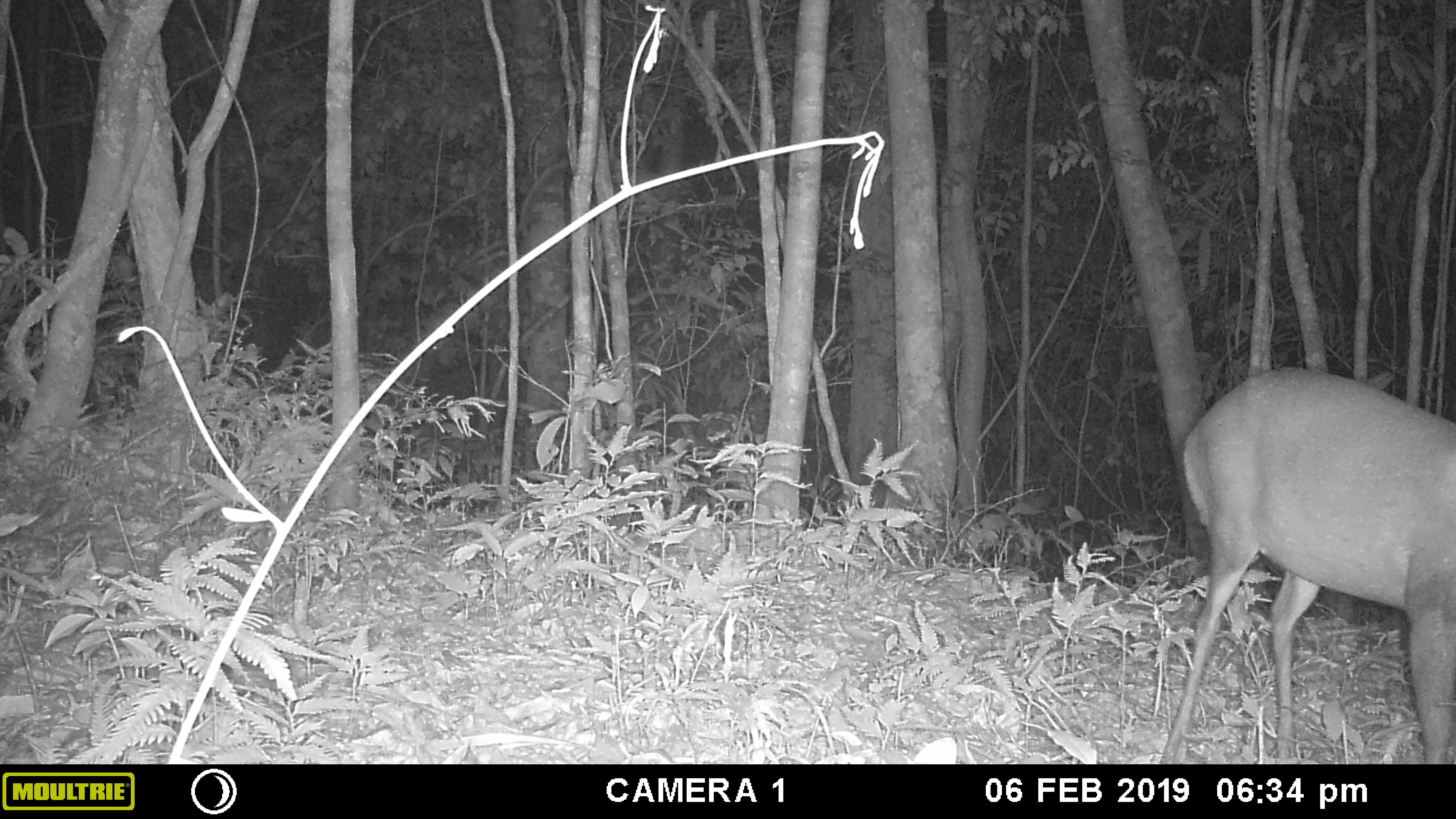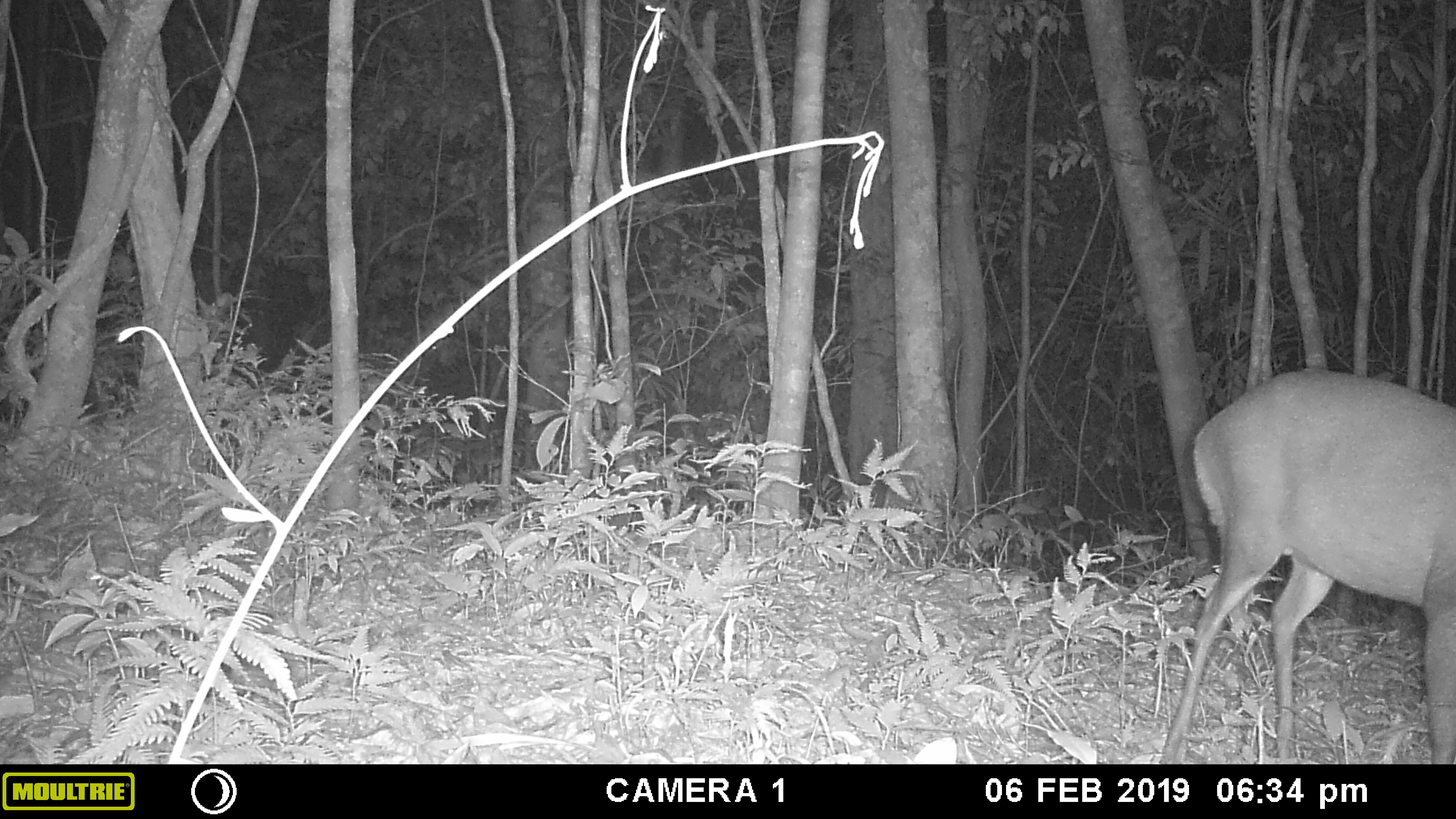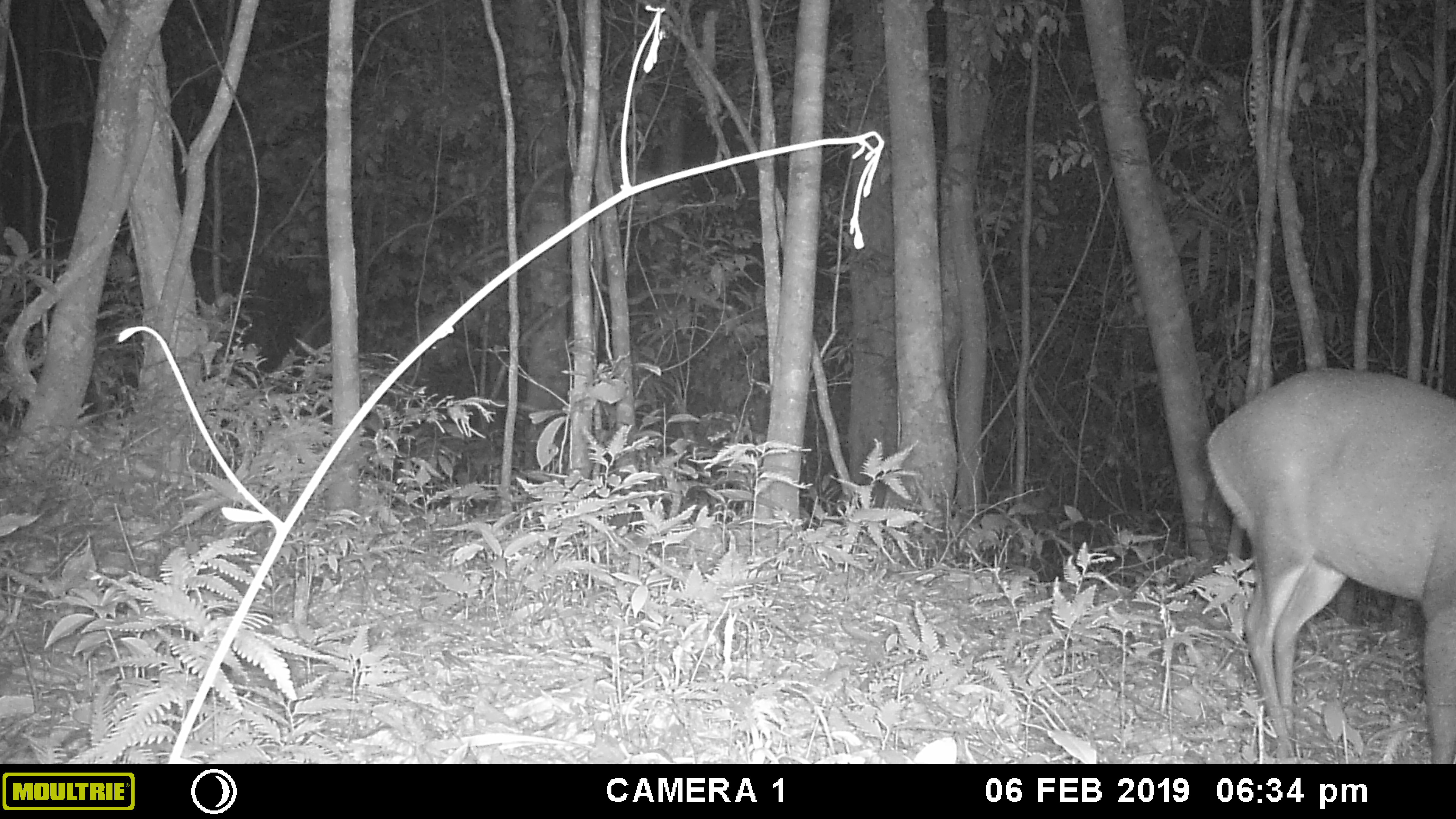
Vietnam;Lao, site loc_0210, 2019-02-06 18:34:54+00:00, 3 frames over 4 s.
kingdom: Animalia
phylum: Chordata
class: Mammalia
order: Artiodactyla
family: Cervidae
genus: Muntiacus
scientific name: Muntiacus rooseveltorum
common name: roosevelt's muntjac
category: roosevelts muntjac group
Roosevelts muntjac group (roosevelt's muntjac) (Muntiacus rooseveltorum). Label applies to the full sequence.